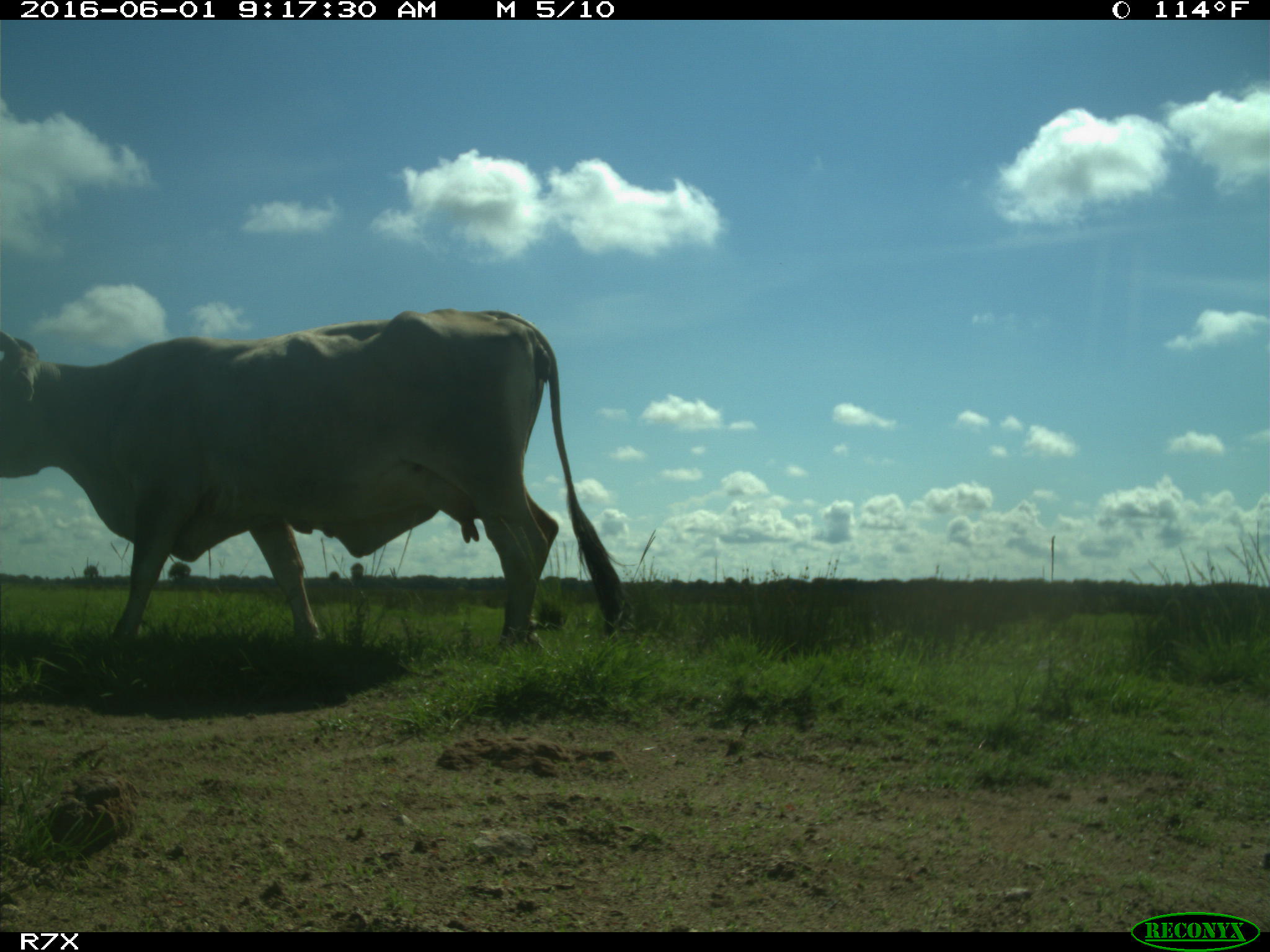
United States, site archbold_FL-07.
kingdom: Animalia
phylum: Chordata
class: Mammalia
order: Artiodactyla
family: Bovidae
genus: Bos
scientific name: Bos taurus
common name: domestic cow